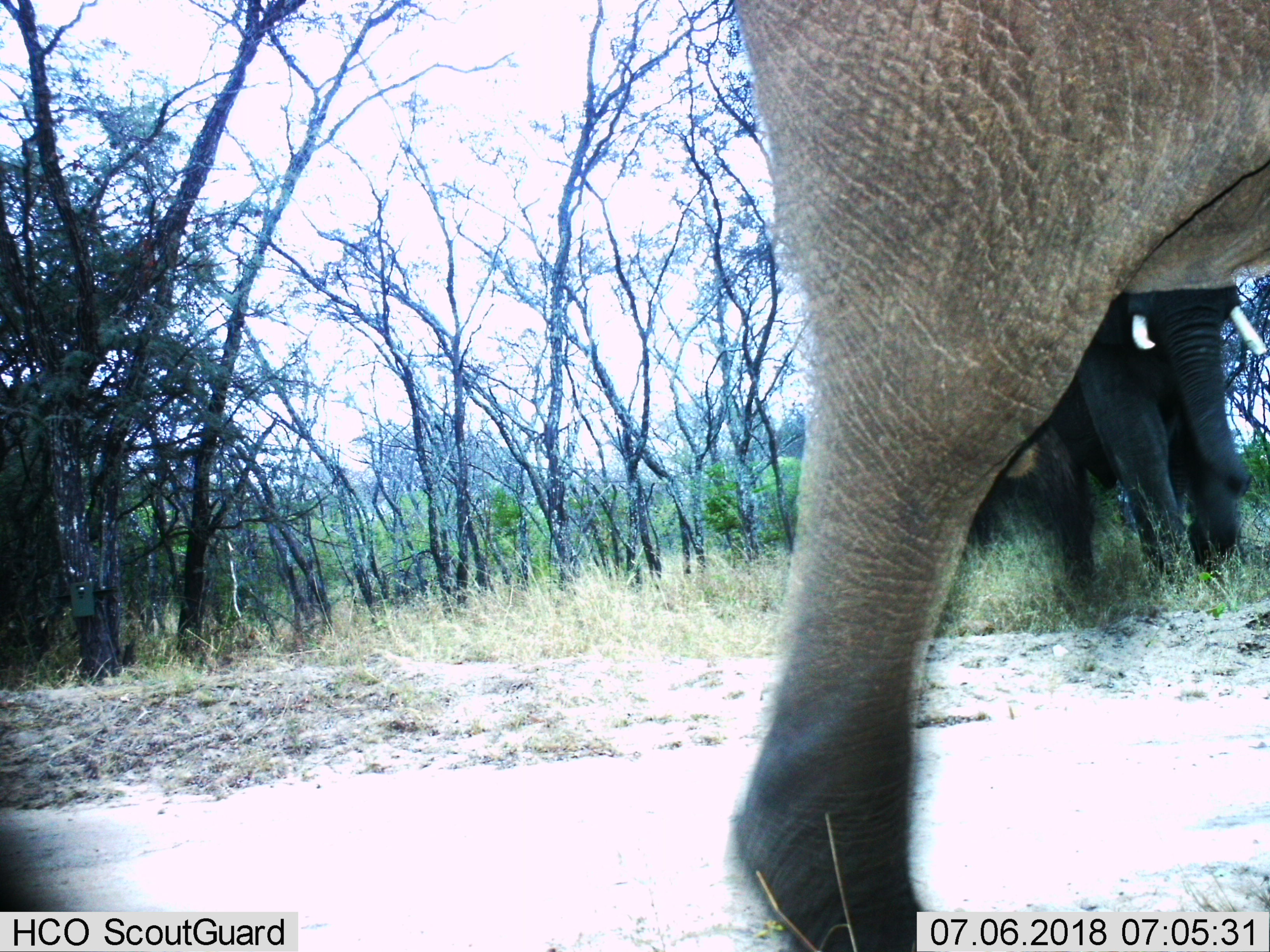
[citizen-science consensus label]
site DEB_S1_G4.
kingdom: Animalia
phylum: Chordata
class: Mammalia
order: Proboscidea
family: Elephantidae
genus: Loxodonta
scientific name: Loxodonta africana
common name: african bush elephant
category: elephant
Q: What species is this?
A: Elephant (african bush elephant) (Loxodonta africana).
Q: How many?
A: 2.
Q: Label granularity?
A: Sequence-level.